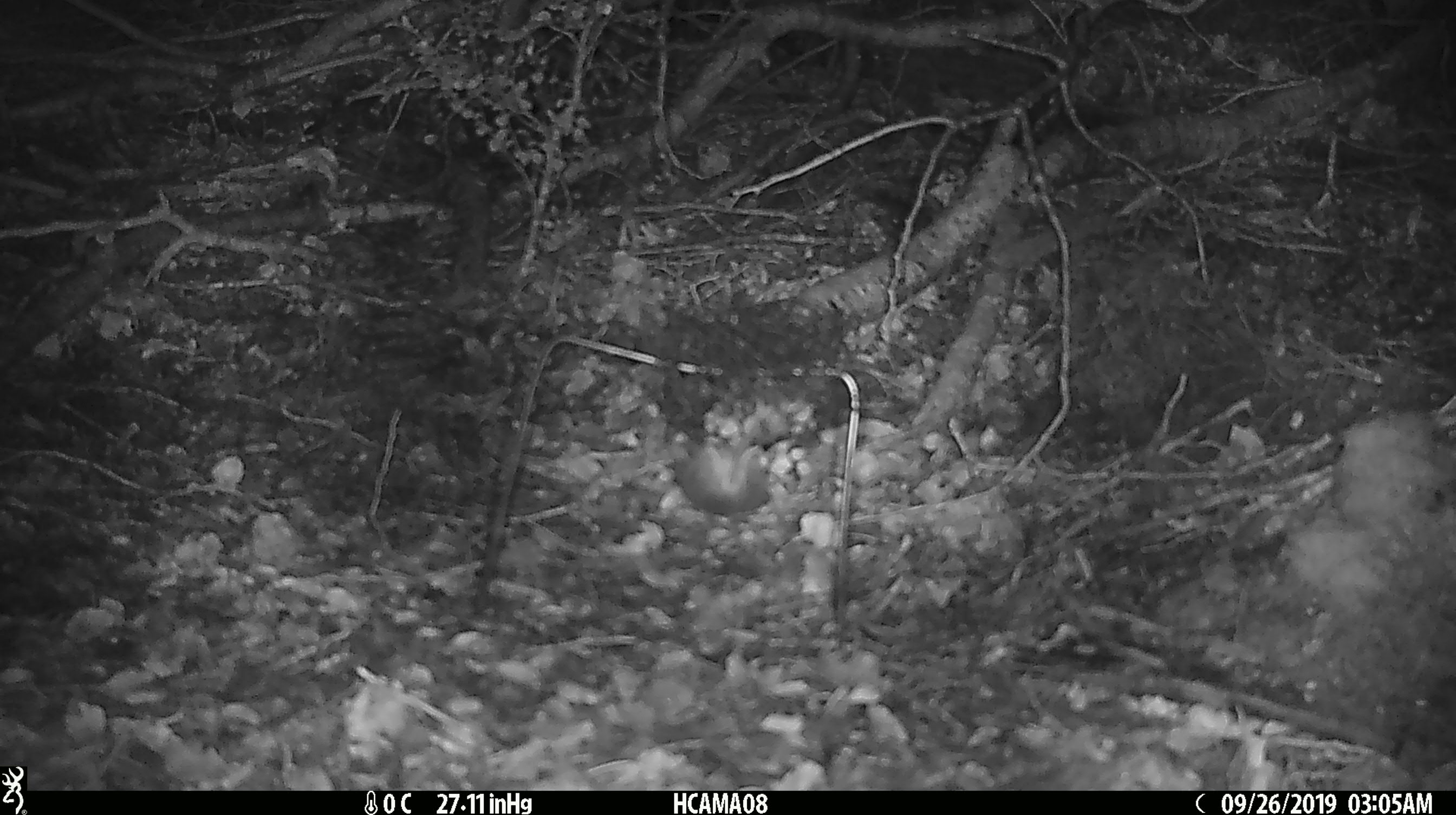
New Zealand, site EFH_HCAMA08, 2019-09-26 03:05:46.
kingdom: Animalia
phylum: Chordata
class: Mammalia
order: Rodentia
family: Muridae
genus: Mus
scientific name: Mus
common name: mouse